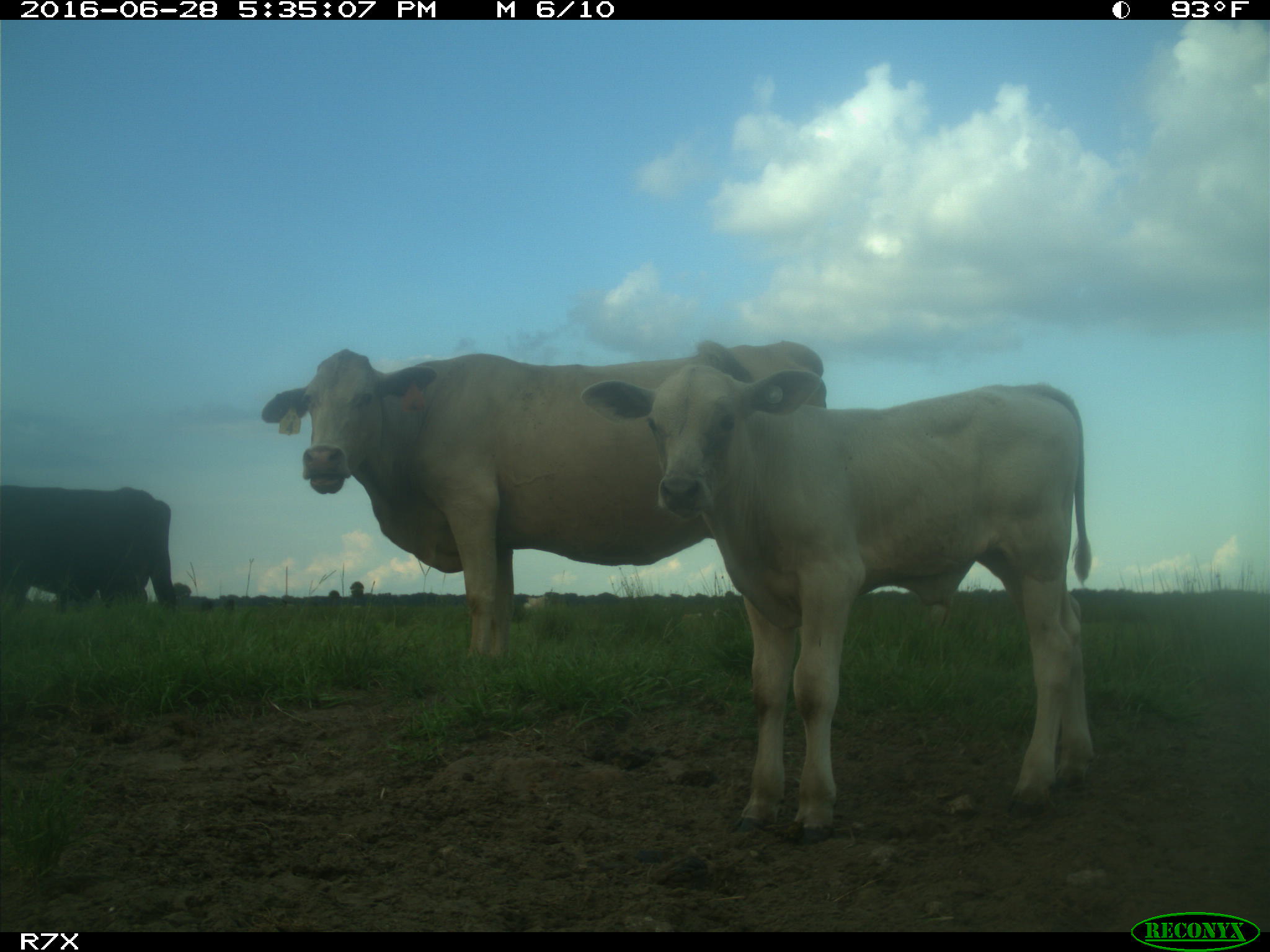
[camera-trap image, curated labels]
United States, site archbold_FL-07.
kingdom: Animalia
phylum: Chordata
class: Mammalia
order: Artiodactyla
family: Bovidae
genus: Bos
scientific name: Bos taurus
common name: domestic cow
Bos taurus (domestic cow).